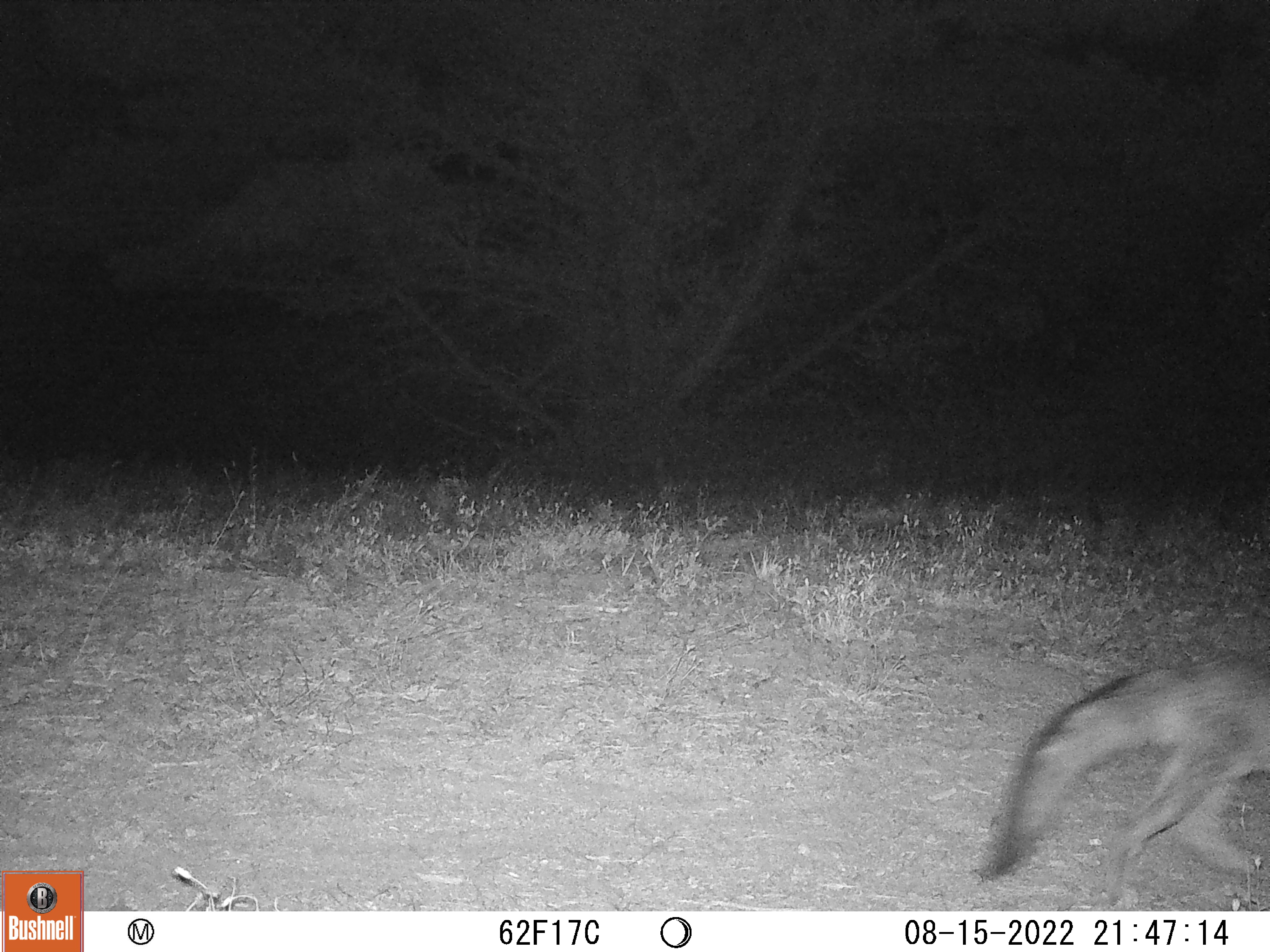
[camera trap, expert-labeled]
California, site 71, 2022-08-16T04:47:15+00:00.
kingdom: Animalia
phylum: Chordata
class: Mammalia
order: Carnivora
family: Canidae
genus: Urocyon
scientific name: Urocyon cinereoargenteus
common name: gray fox